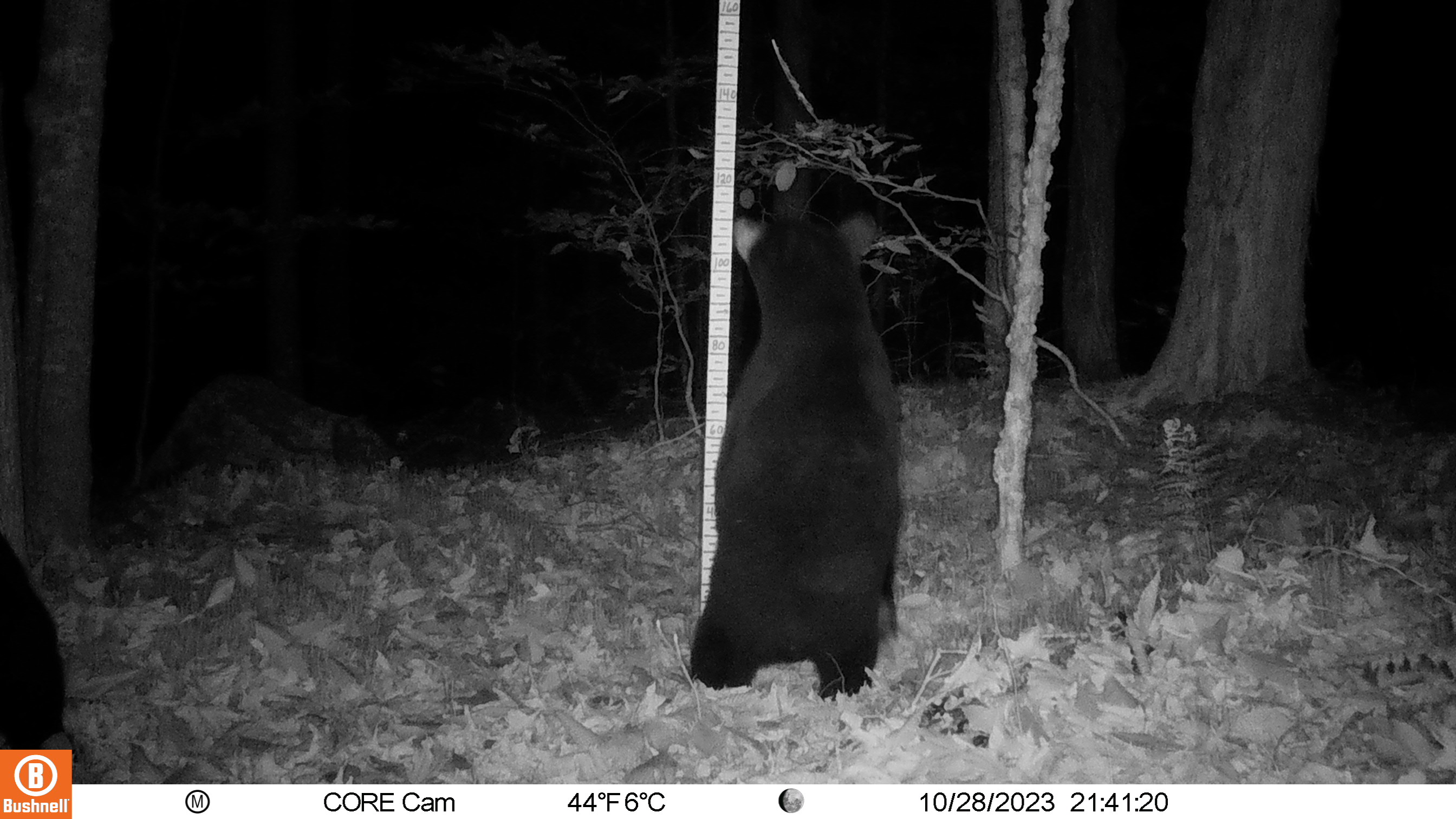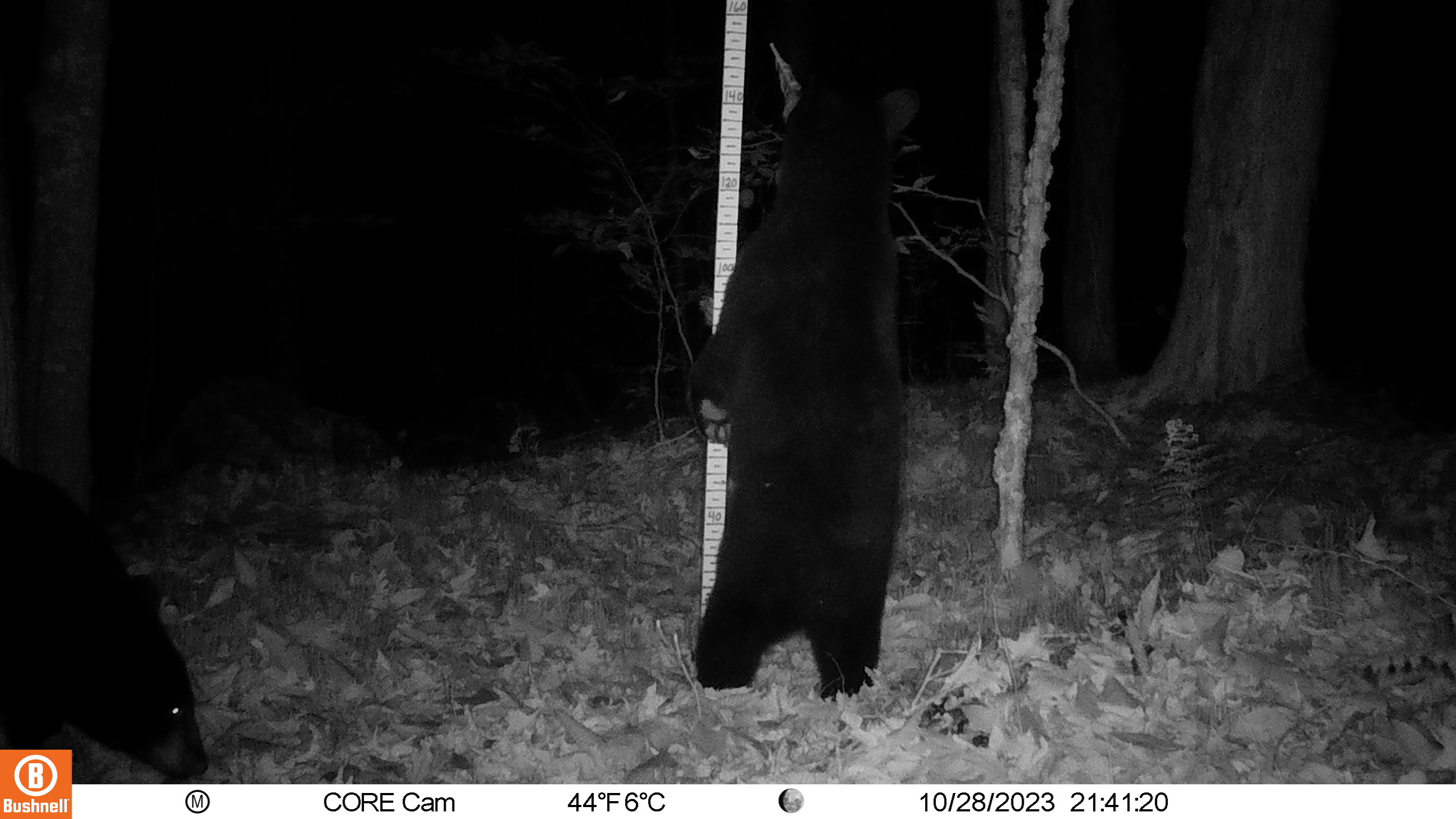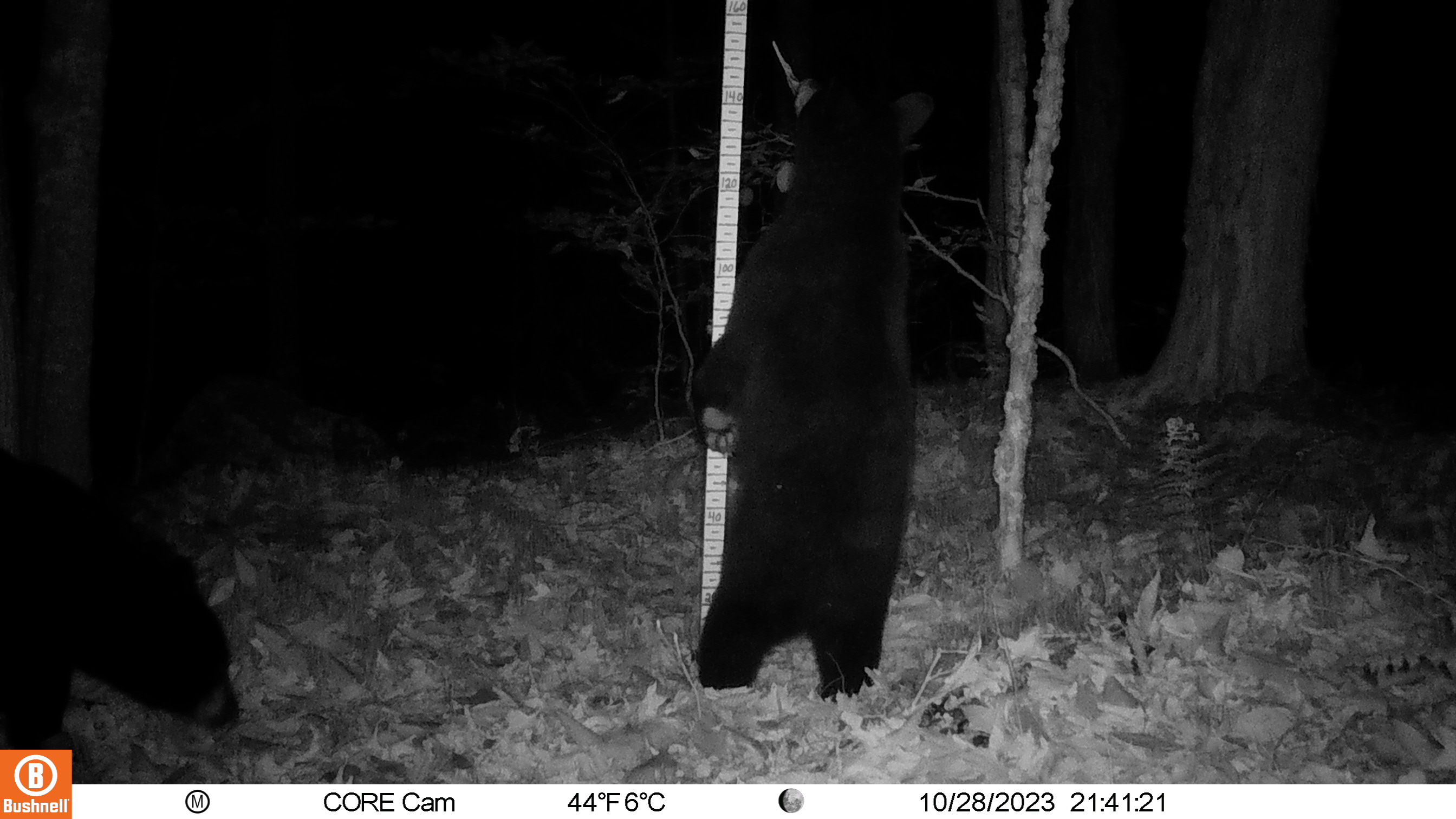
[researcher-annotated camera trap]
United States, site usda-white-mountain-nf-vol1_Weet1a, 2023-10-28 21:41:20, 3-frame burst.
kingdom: Animalia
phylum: Chordata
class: Mammalia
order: Carnivora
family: Ursidae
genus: Ursus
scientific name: Ursus americanus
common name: black bear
Black bear (Ursus americanus).